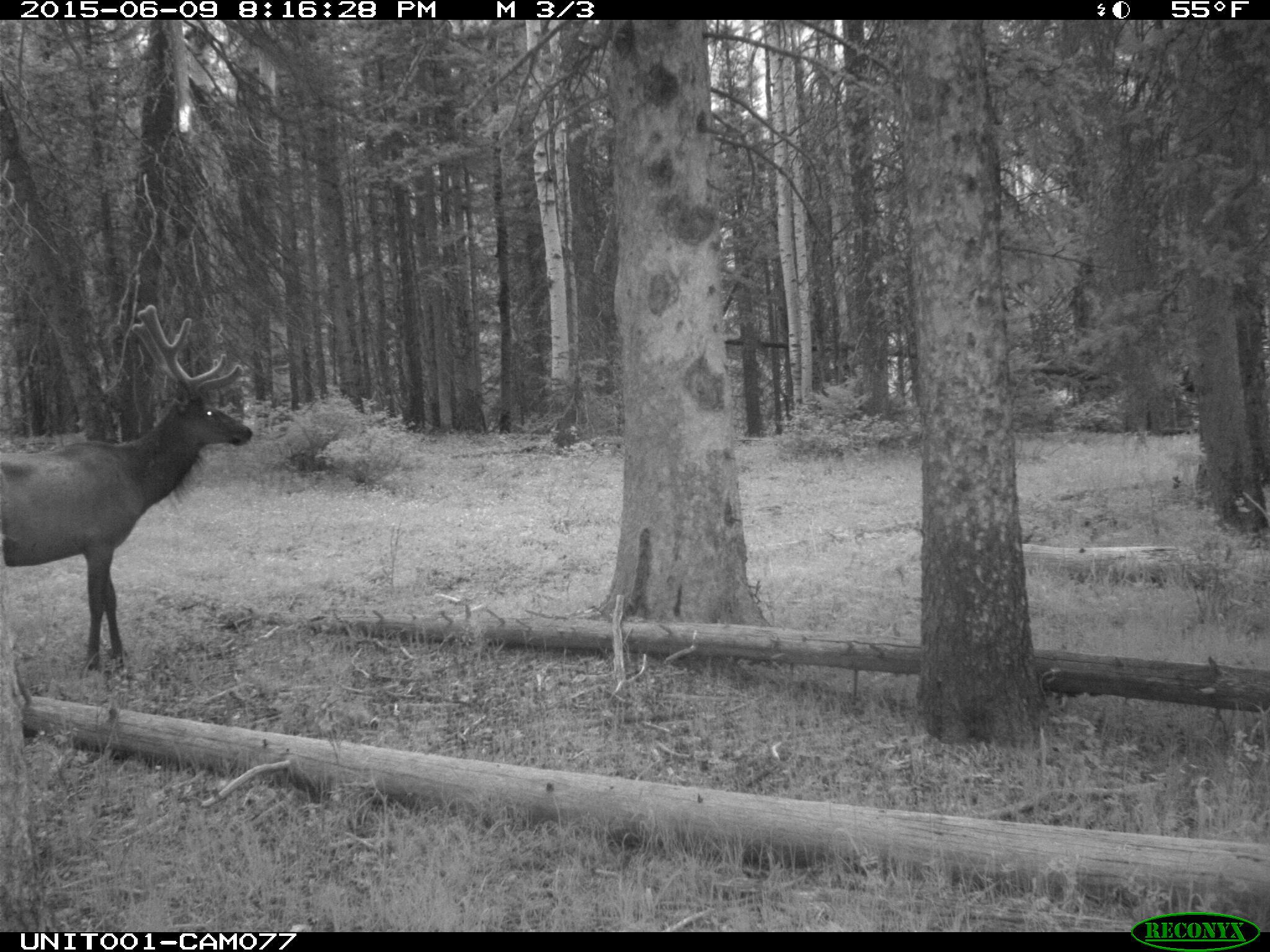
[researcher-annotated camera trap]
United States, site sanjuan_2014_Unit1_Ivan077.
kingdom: Animalia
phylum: Chordata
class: Mammalia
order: Artiodactyla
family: Cervidae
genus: Cervus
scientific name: Cervus elaphus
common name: red deer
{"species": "Cervus elaphus (red deer)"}